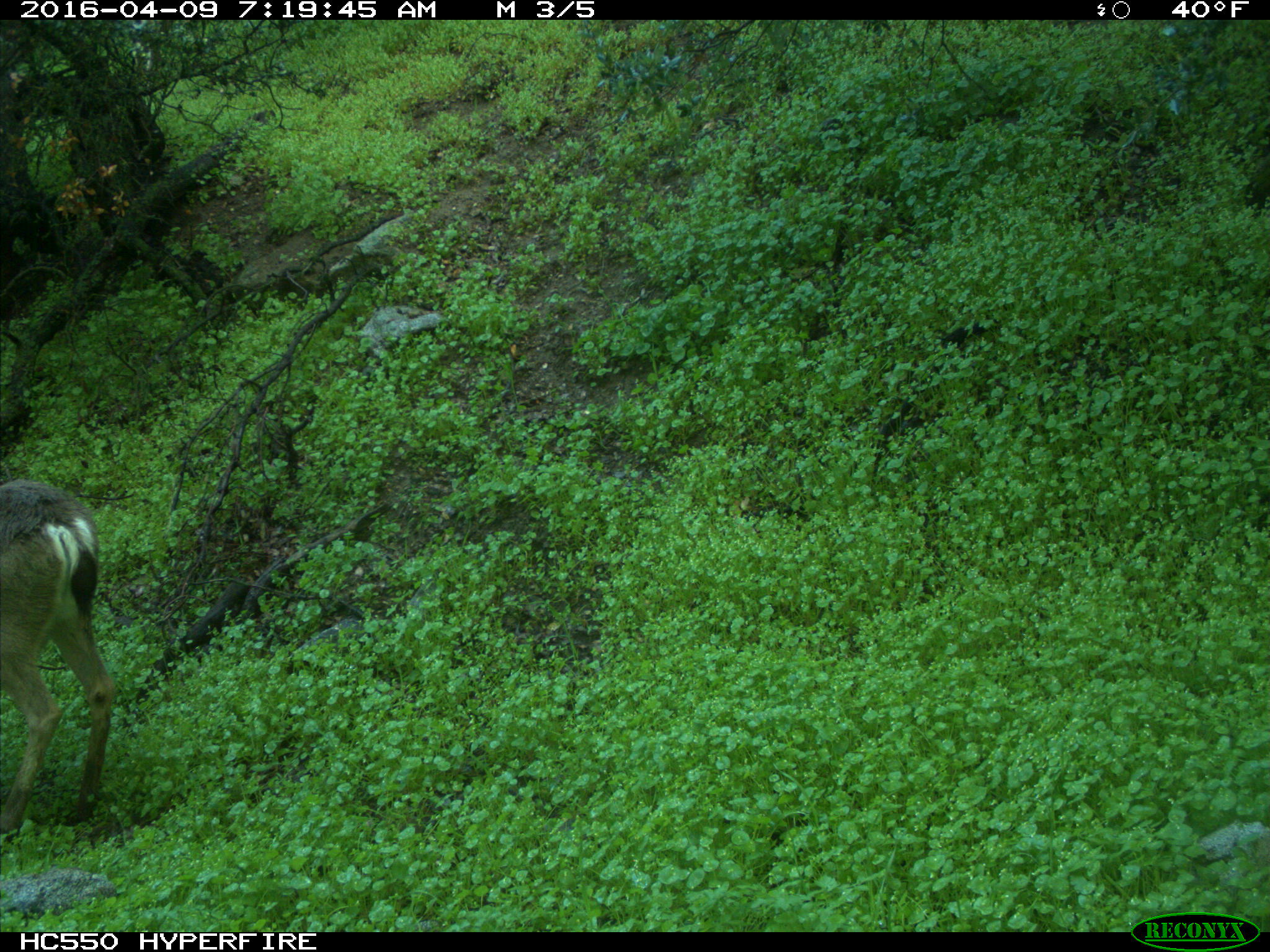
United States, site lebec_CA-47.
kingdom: Animalia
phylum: Chordata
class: Mammalia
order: Artiodactyla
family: Cervidae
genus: Odocoileus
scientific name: Odocoileus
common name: deer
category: unidentified deer